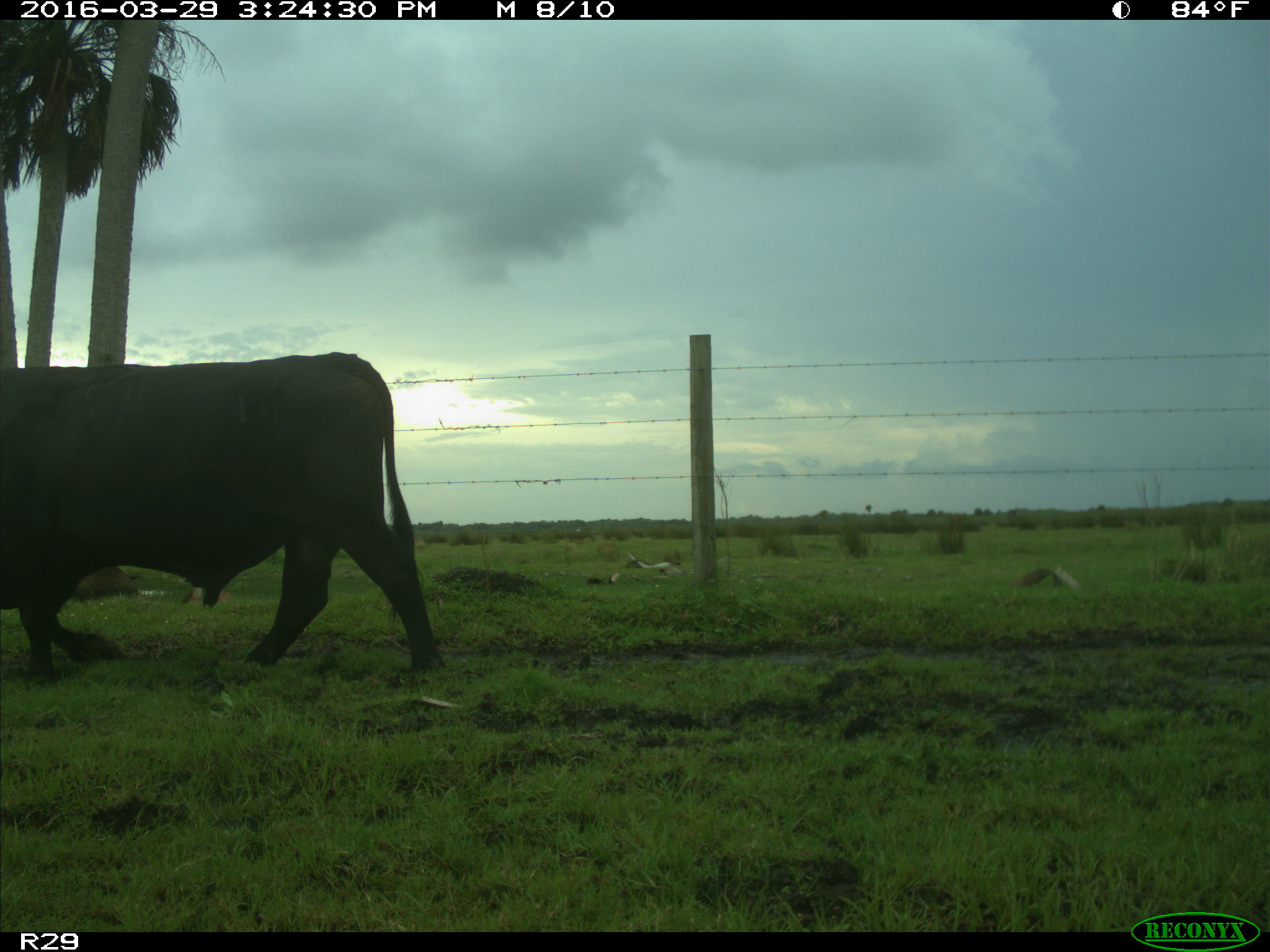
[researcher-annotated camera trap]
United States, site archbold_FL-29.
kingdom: Animalia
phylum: Chordata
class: Mammalia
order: Artiodactyla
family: Bovidae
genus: Bos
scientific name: Bos taurus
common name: domestic cow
Bos taurus (domestic cow).